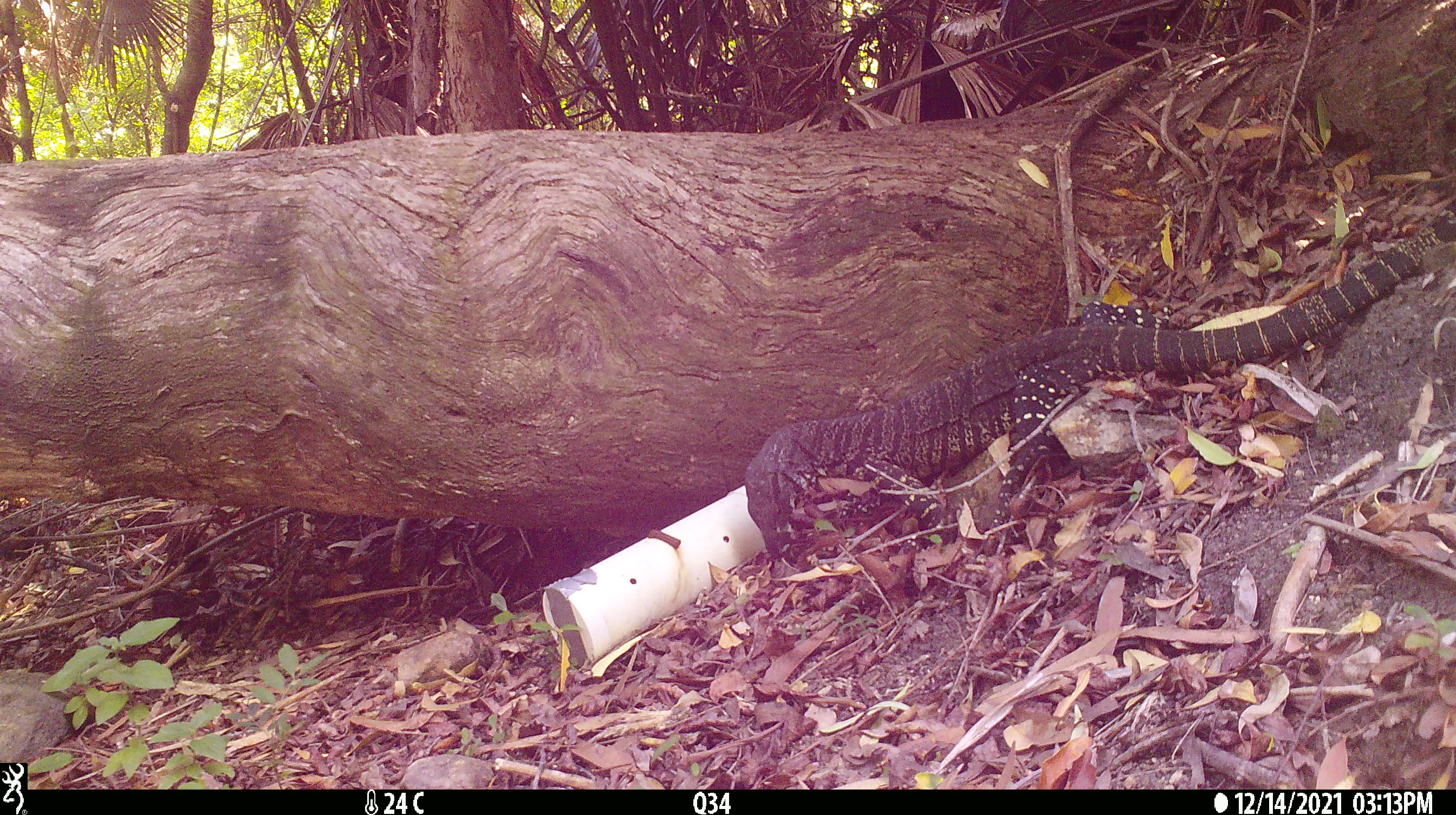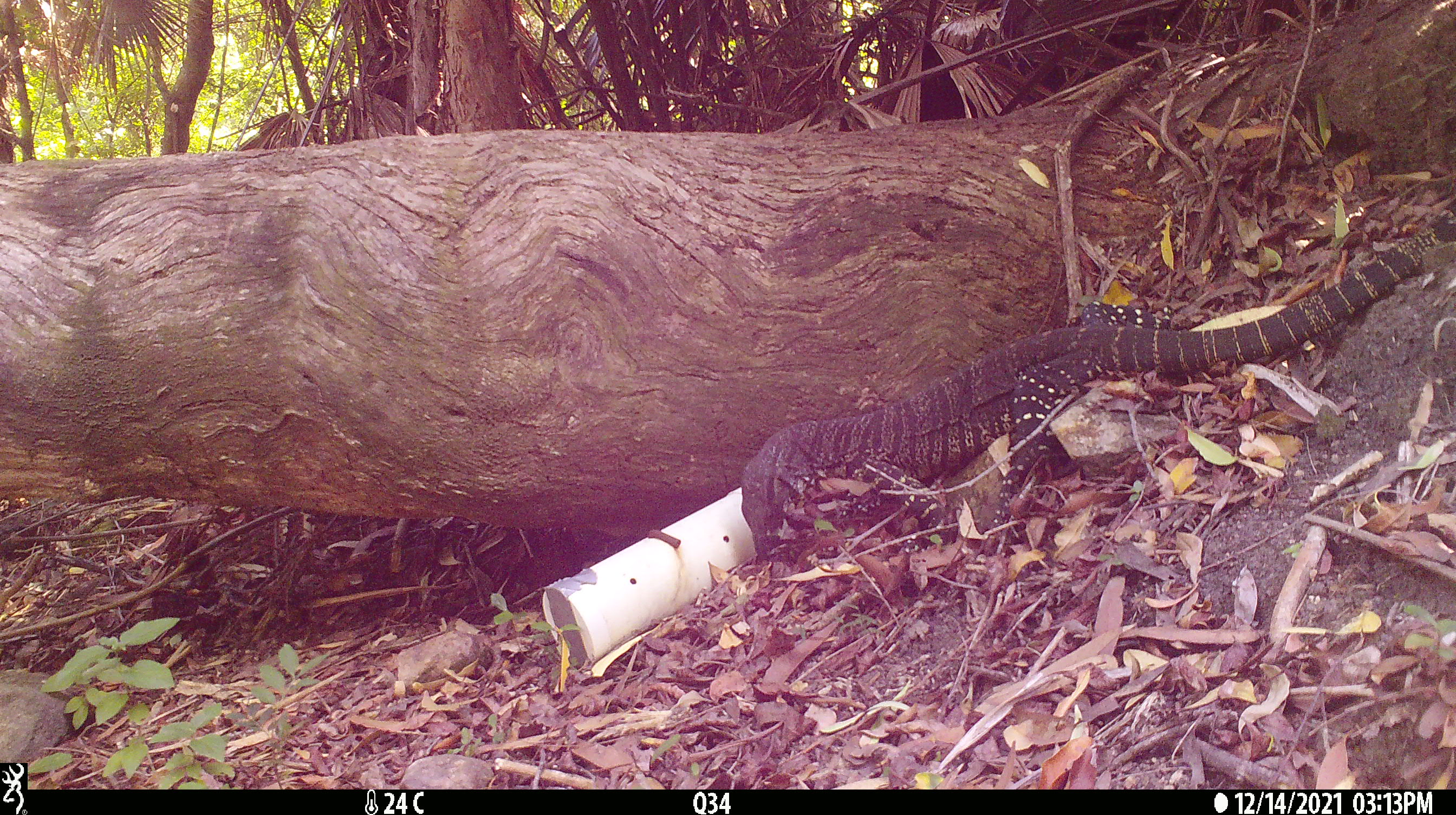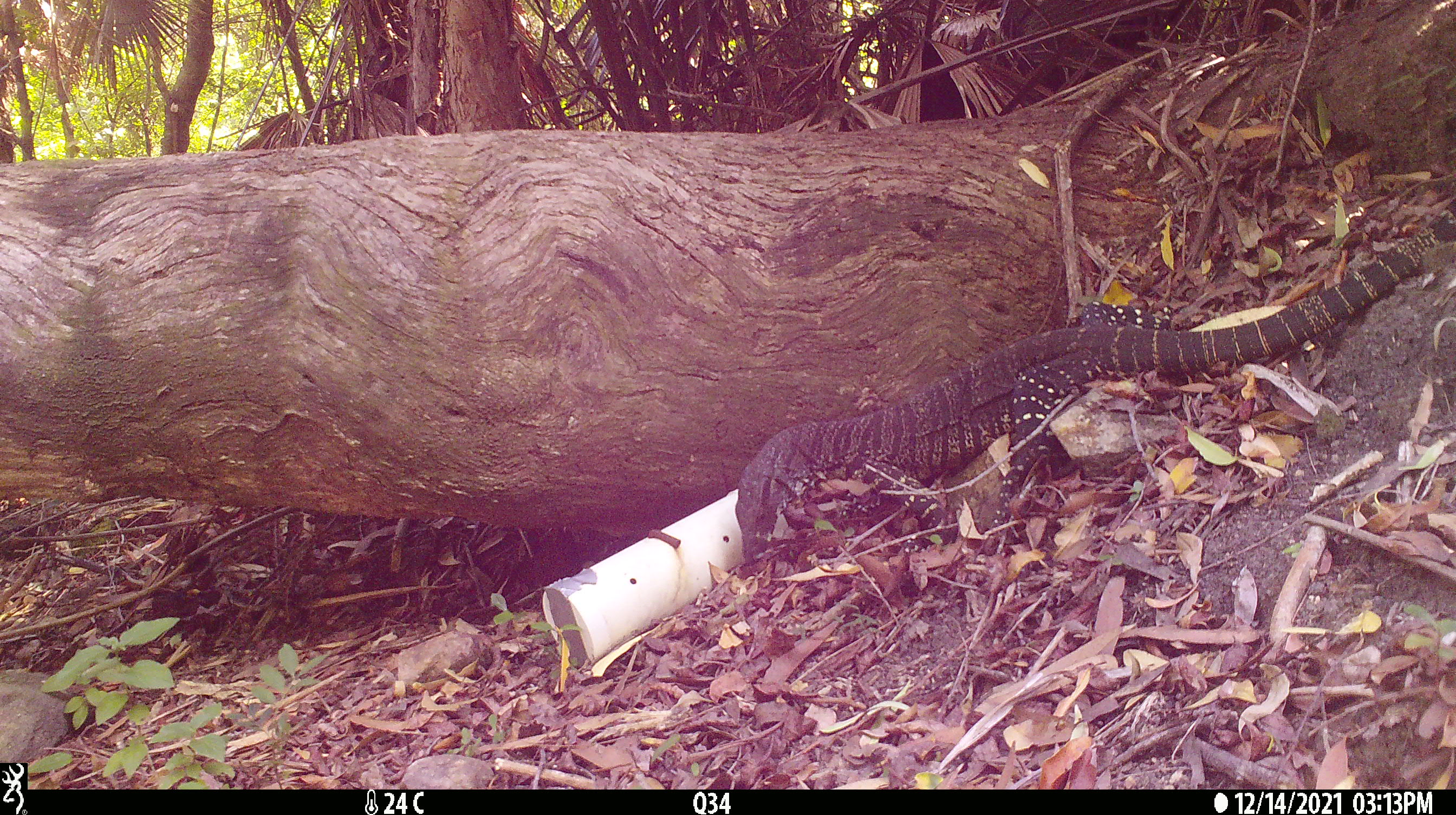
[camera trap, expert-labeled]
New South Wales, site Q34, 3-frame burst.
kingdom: Animalia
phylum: Chordata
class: Reptilia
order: Squamata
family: Varanidae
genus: Varanus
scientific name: Varanus varius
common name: lace monitor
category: goanna